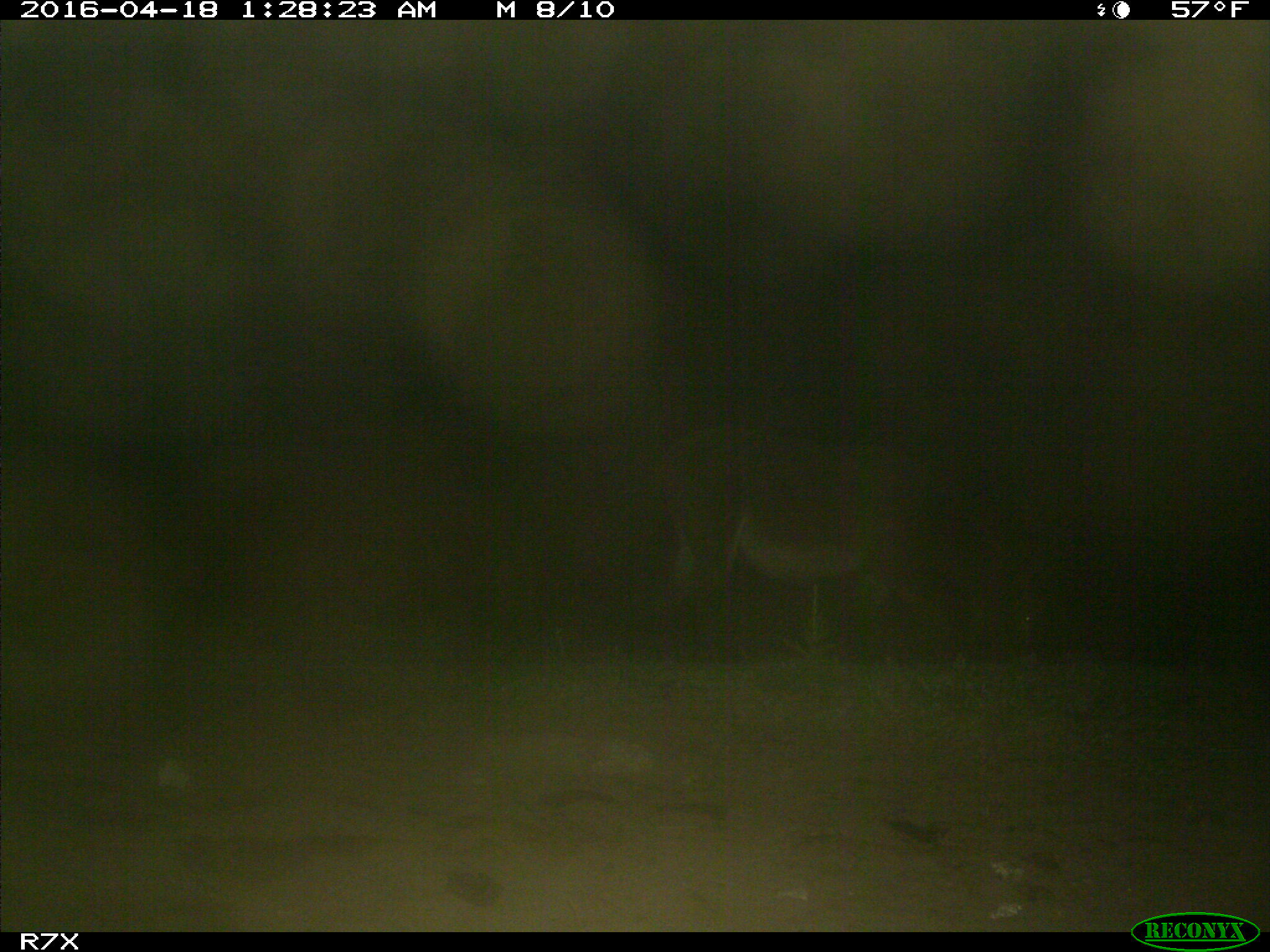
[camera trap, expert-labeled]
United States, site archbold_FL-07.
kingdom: Animalia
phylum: Chordata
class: Mammalia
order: Artiodactyla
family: Bovidae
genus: Bos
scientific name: Bos taurus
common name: domestic cow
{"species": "Bos taurus (domestic cow)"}